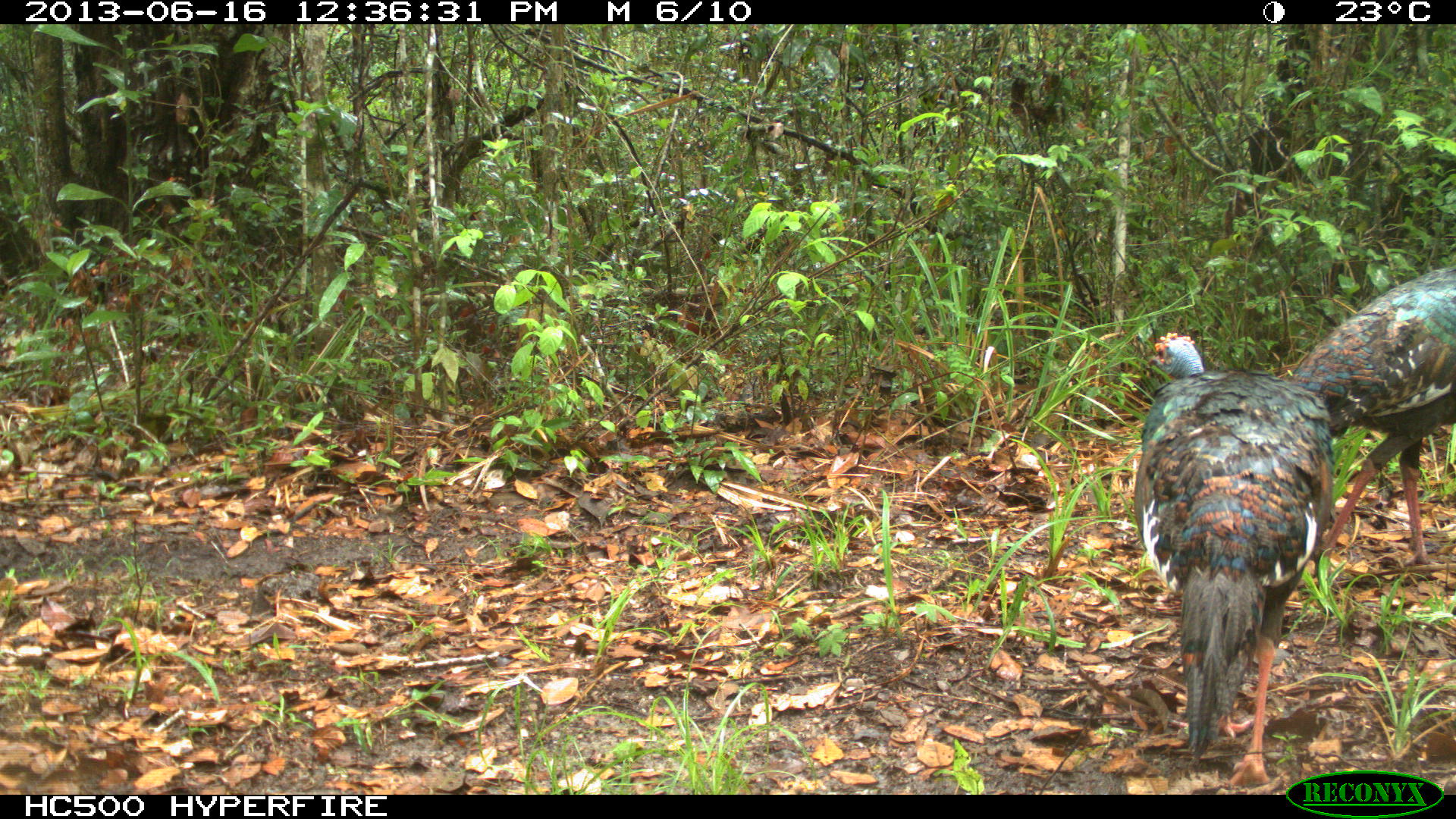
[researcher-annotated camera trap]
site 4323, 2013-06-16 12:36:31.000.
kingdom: Animalia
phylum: Chordata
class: Aves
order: Galliformes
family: Phasianidae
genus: Meleagris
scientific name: Meleagris ocellata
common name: ocellated turkey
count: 2